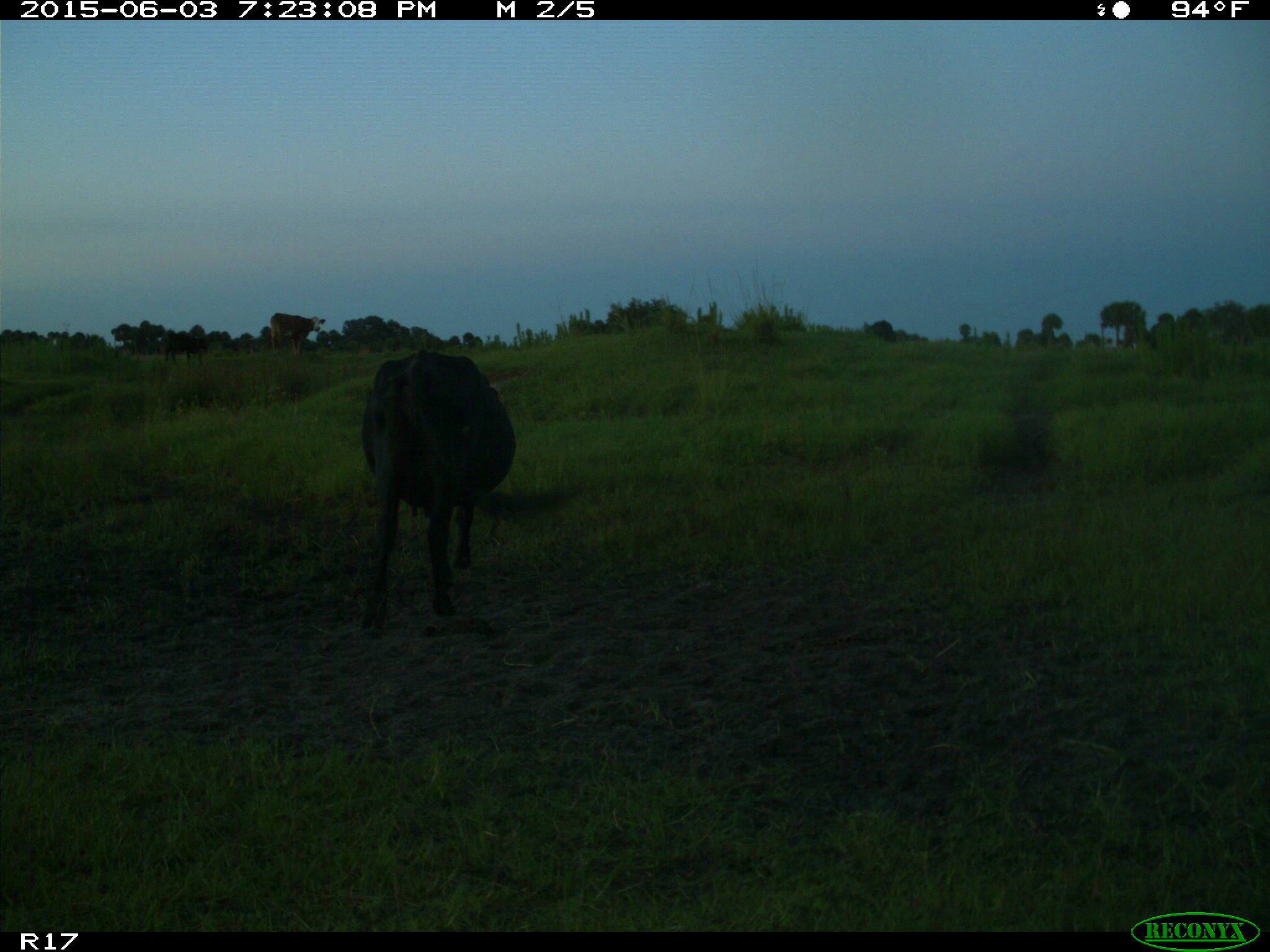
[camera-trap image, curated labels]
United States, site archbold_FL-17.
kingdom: Animalia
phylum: Chordata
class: Mammalia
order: Artiodactyla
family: Bovidae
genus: Bos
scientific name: Bos taurus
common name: domestic cow